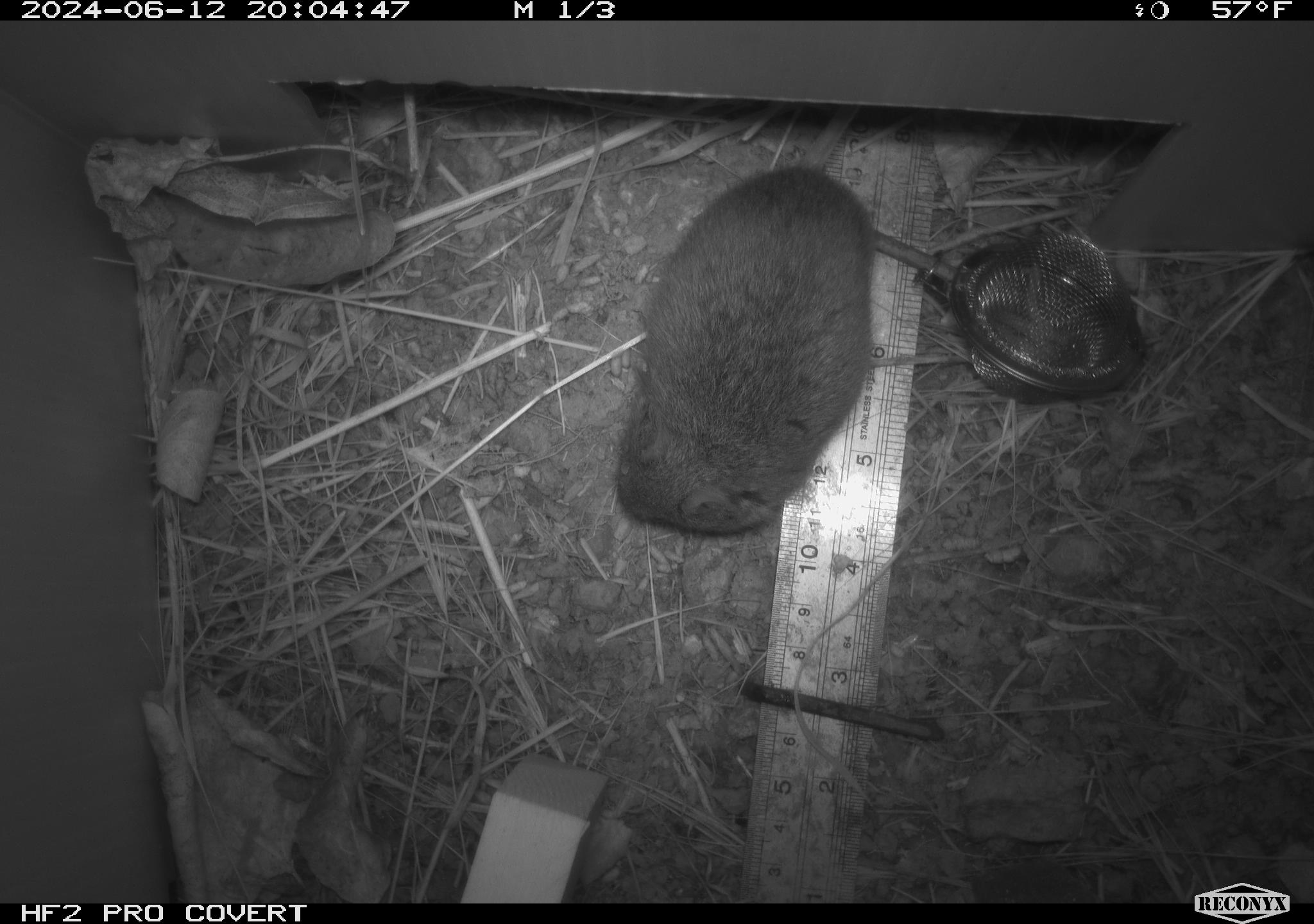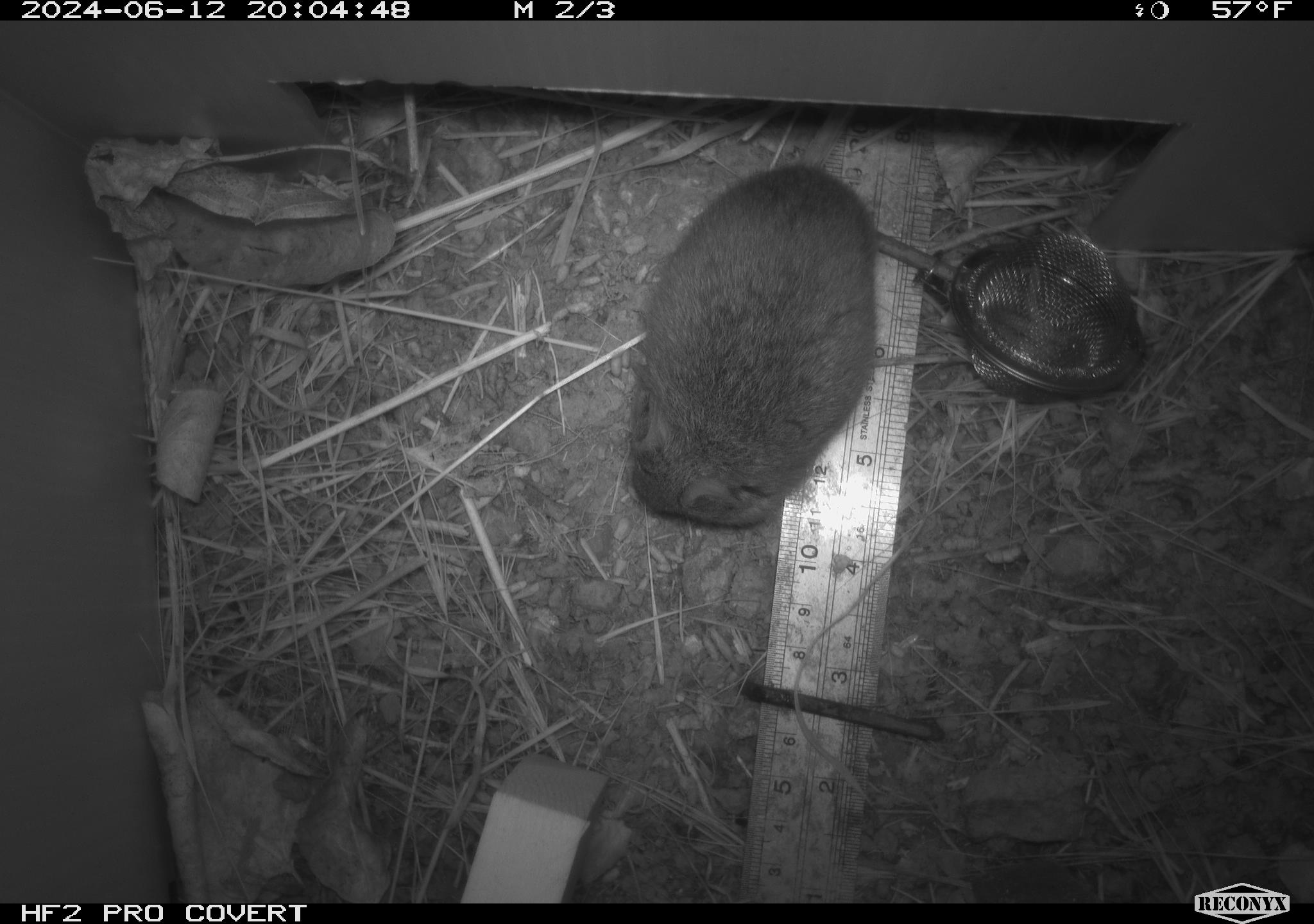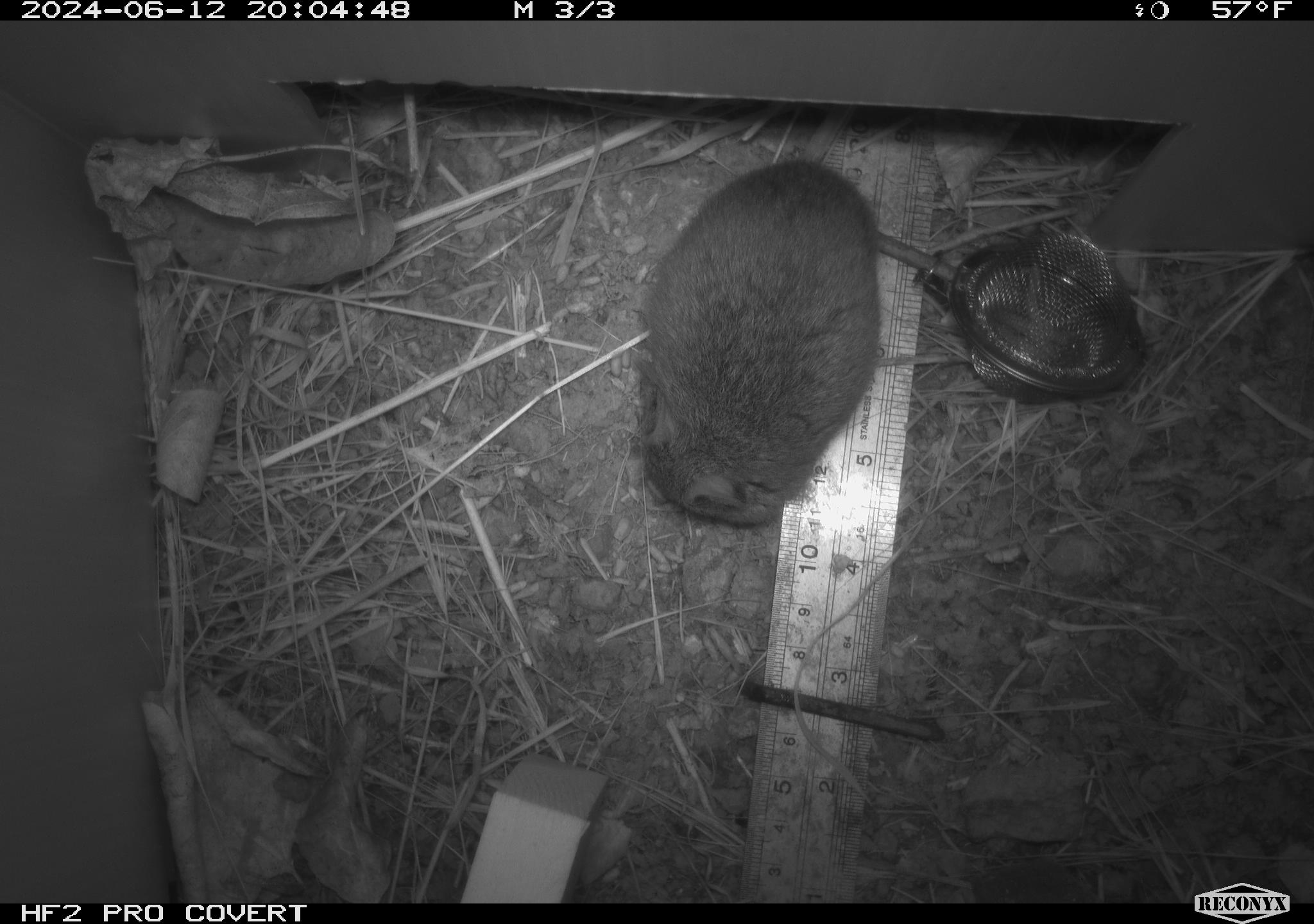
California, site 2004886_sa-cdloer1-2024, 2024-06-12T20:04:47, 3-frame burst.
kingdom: Animalia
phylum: Chordata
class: Mammalia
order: Rodentia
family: Cricetidae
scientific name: Arvicolinae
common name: voles, lemmings, and muskrats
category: arvicolinae subfamily